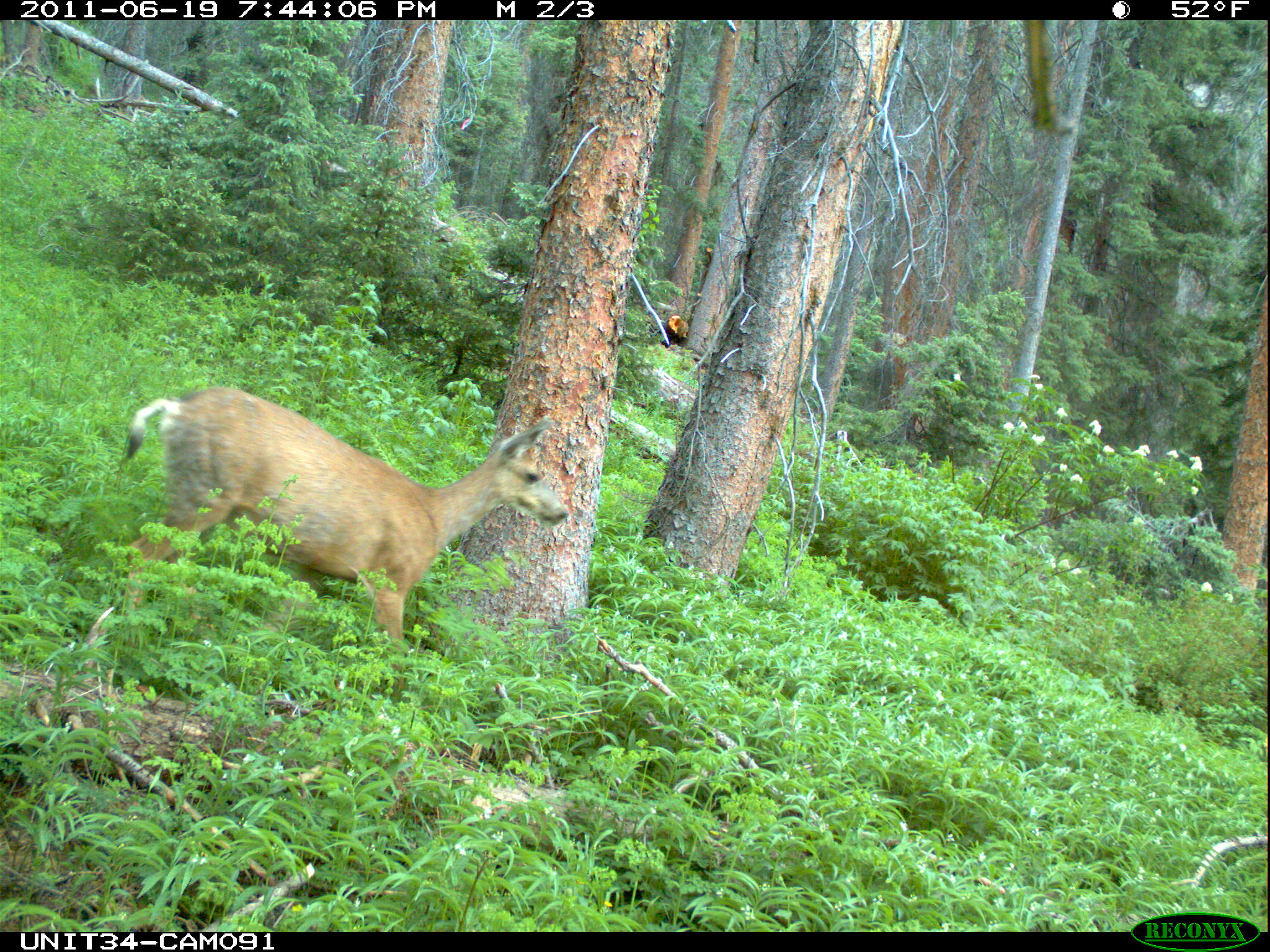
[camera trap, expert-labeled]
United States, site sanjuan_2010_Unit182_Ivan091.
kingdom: Animalia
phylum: Chordata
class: Mammalia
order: Artiodactyla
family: Cervidae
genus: Odocoileus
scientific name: Odocoileus hemionus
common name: mule deer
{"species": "Odocoileus hemionus (mule deer)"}